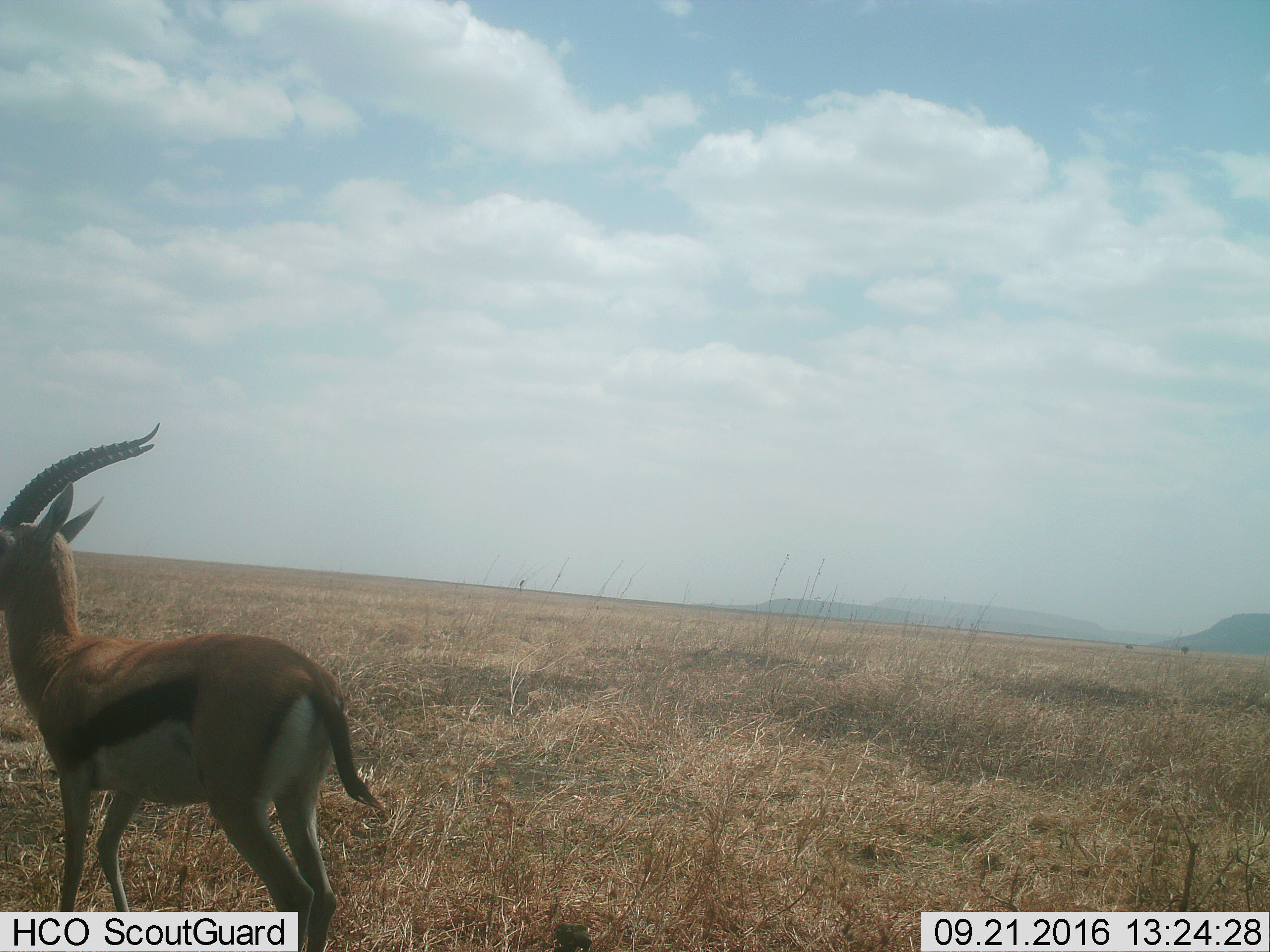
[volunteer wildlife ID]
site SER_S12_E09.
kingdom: Animalia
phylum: Chordata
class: Mammalia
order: Artiodactyla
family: Bovidae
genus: Eudorcas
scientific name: Eudorcas thomsonii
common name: thomson's gazelle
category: gazellethomsons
Gazellethomsons (thomson's gazelle) (Eudorcas thomsonii), count 1. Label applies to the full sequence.